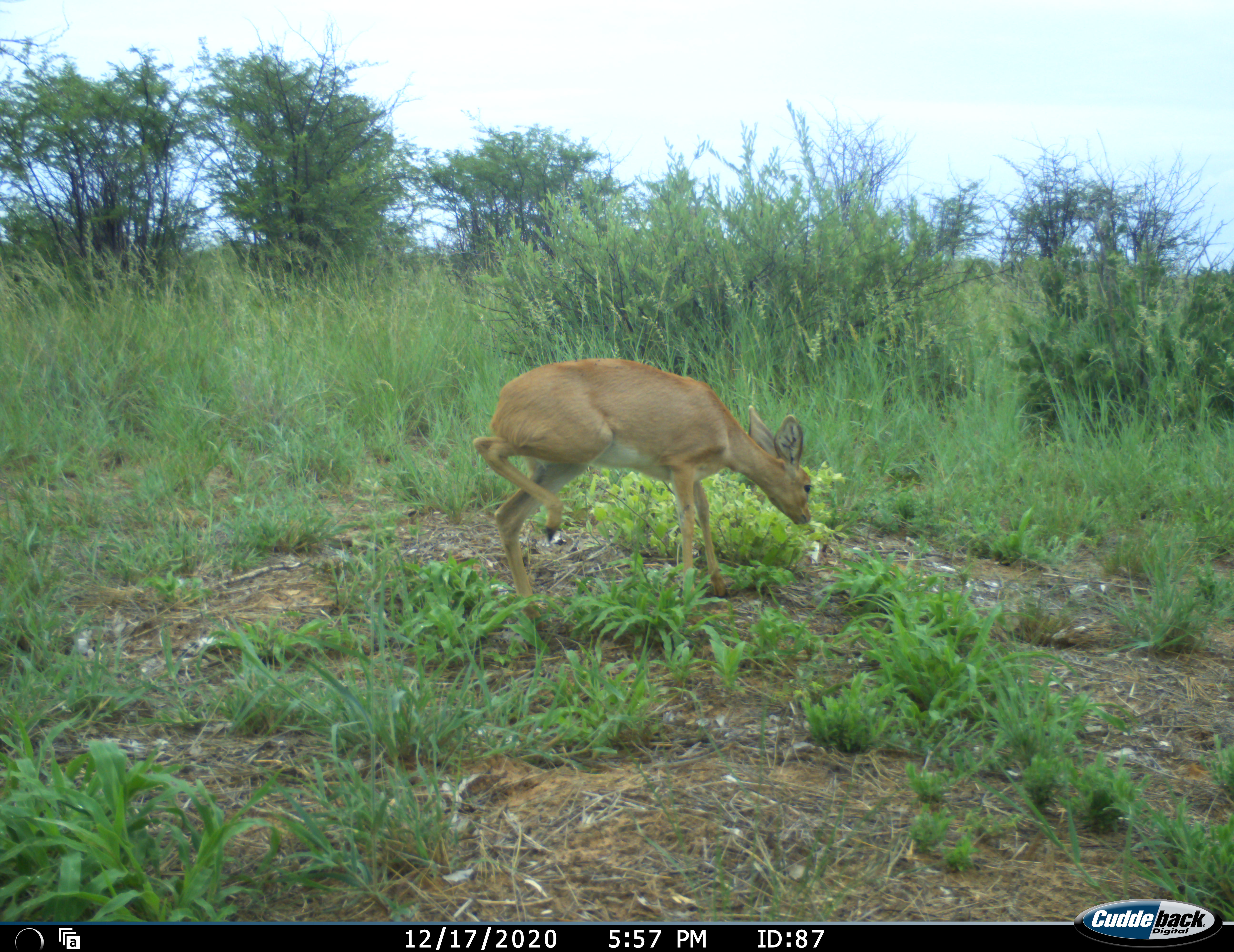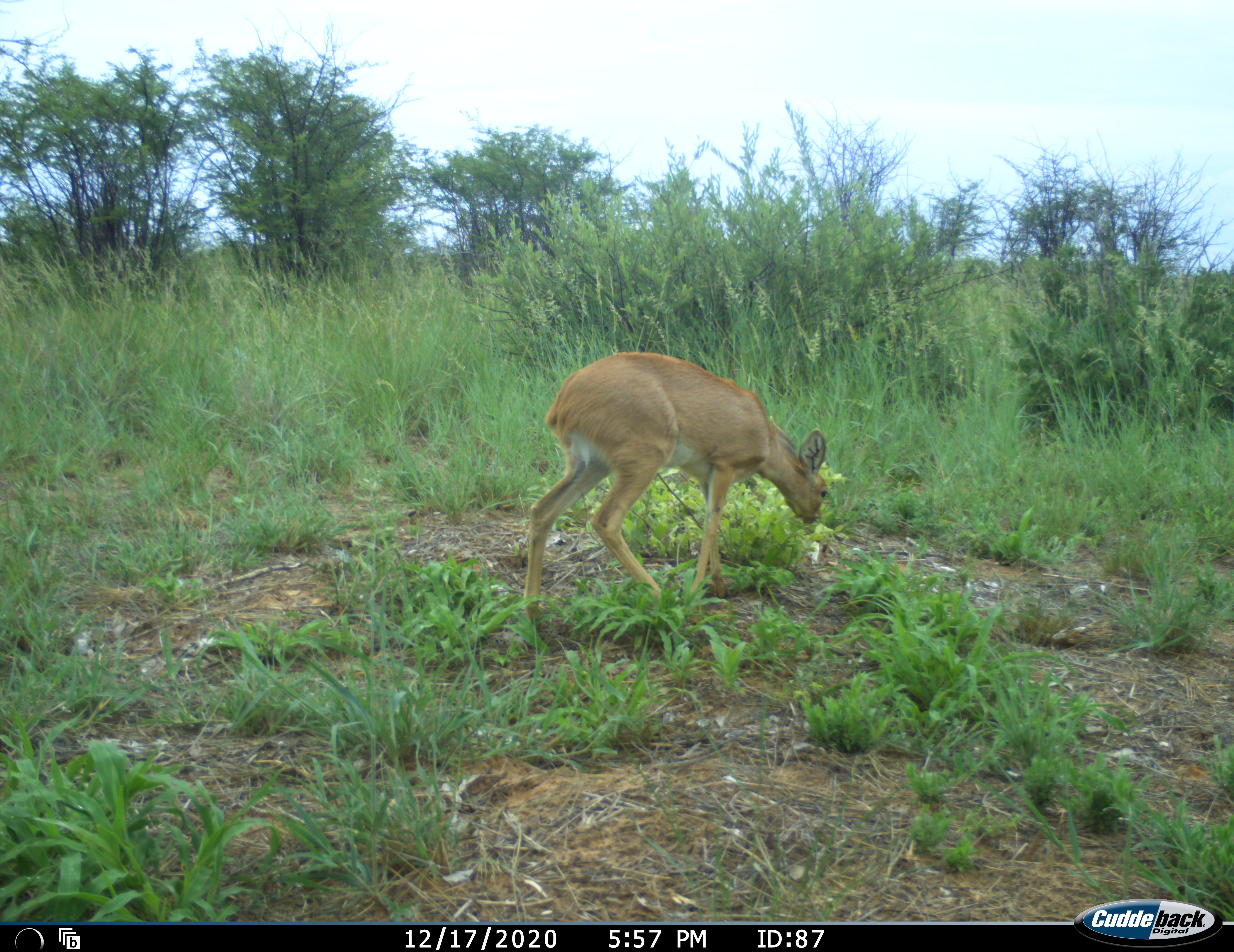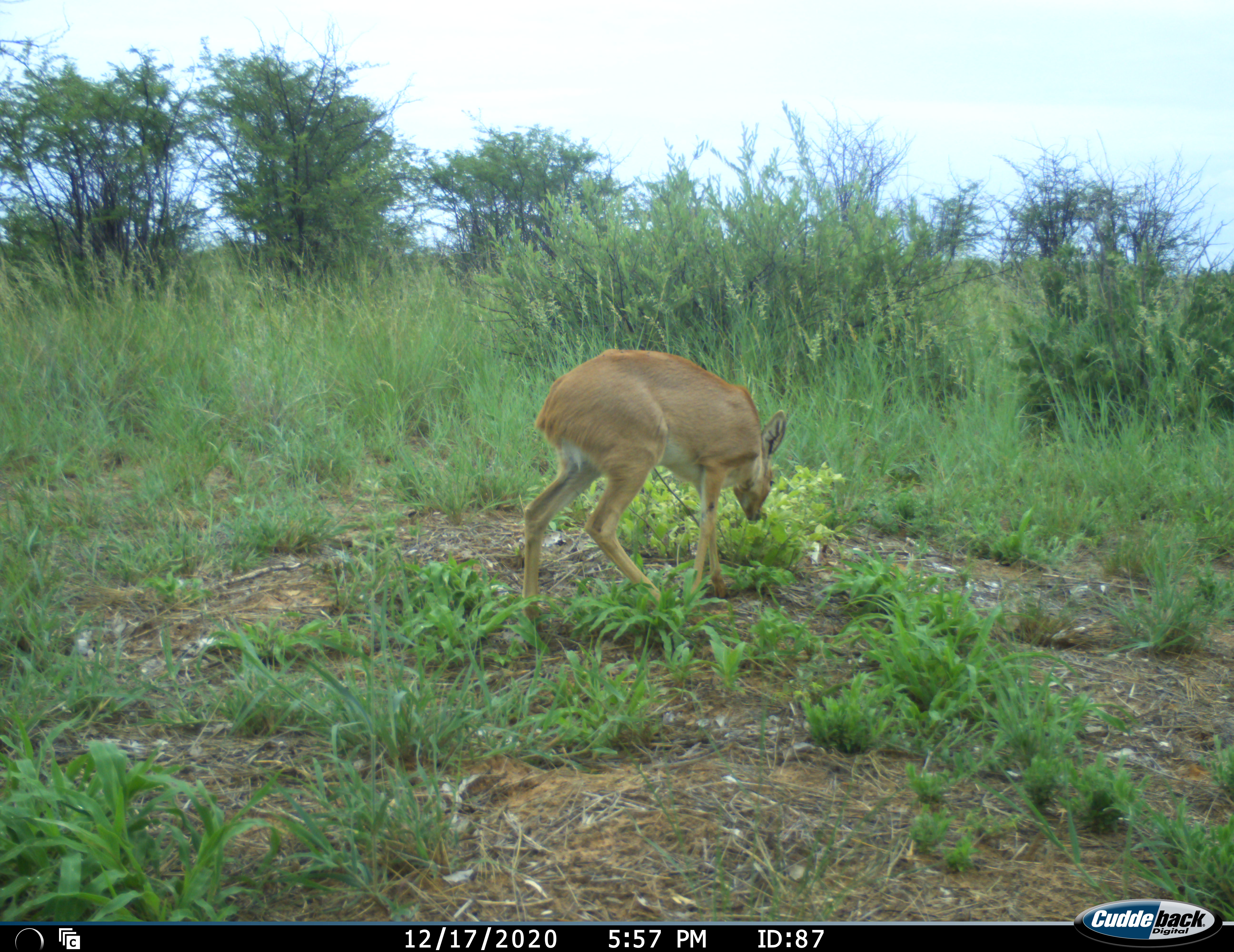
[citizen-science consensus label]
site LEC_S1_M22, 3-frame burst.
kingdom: Animalia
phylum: Chordata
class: Mammalia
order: Artiodactyla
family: Bovidae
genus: Raphicerus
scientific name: Raphicerus campestris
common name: steenbok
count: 1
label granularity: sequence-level